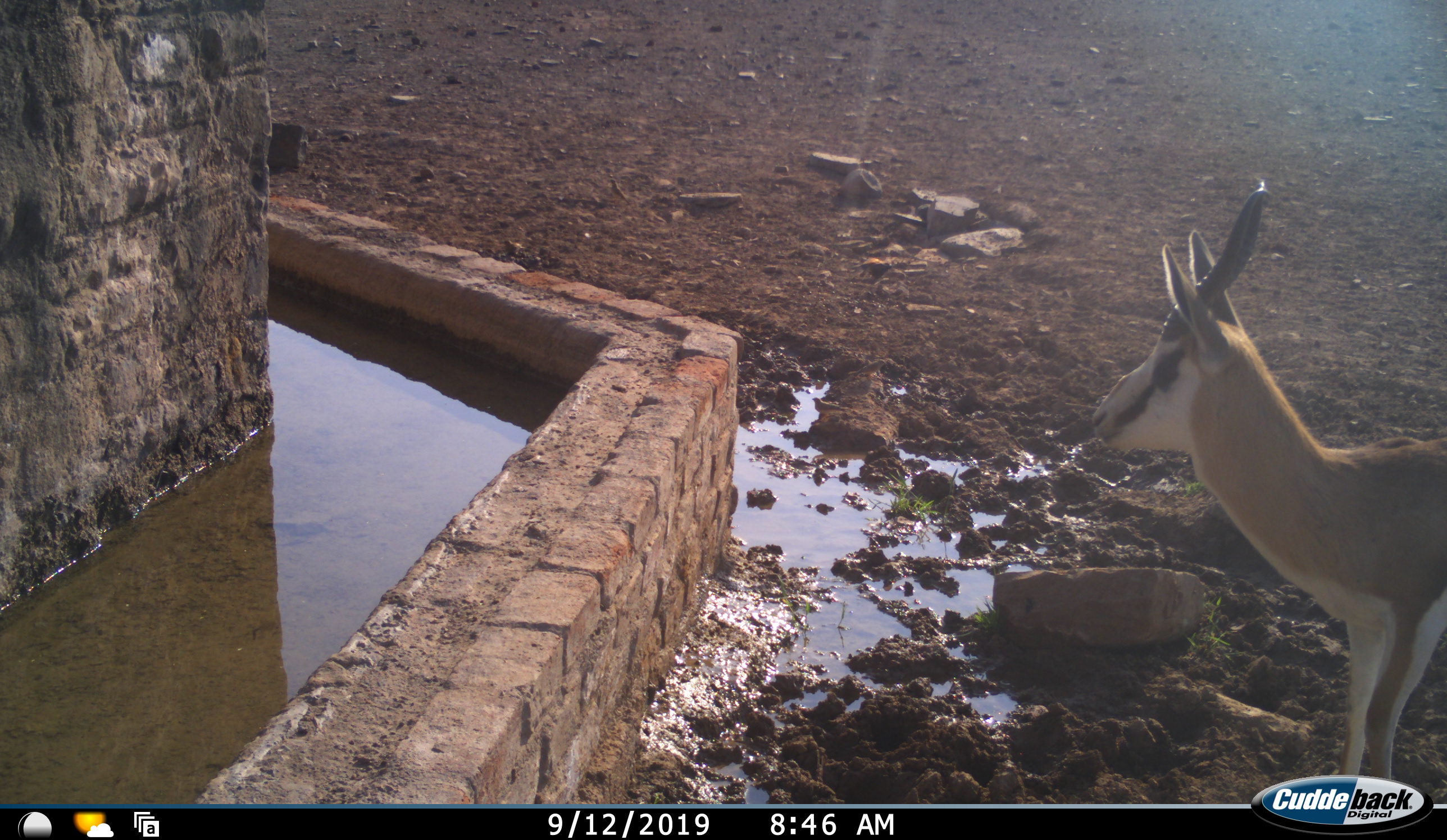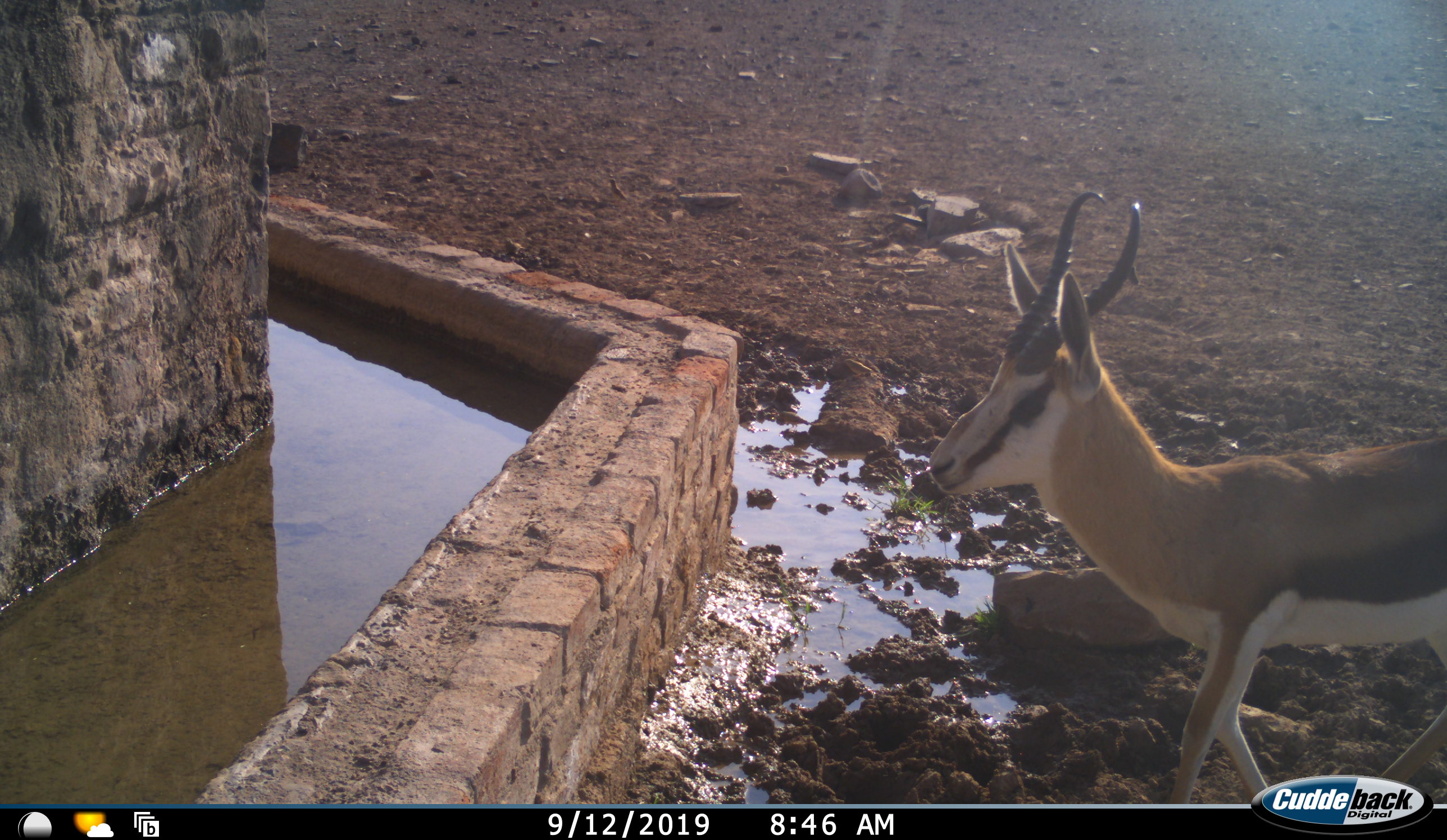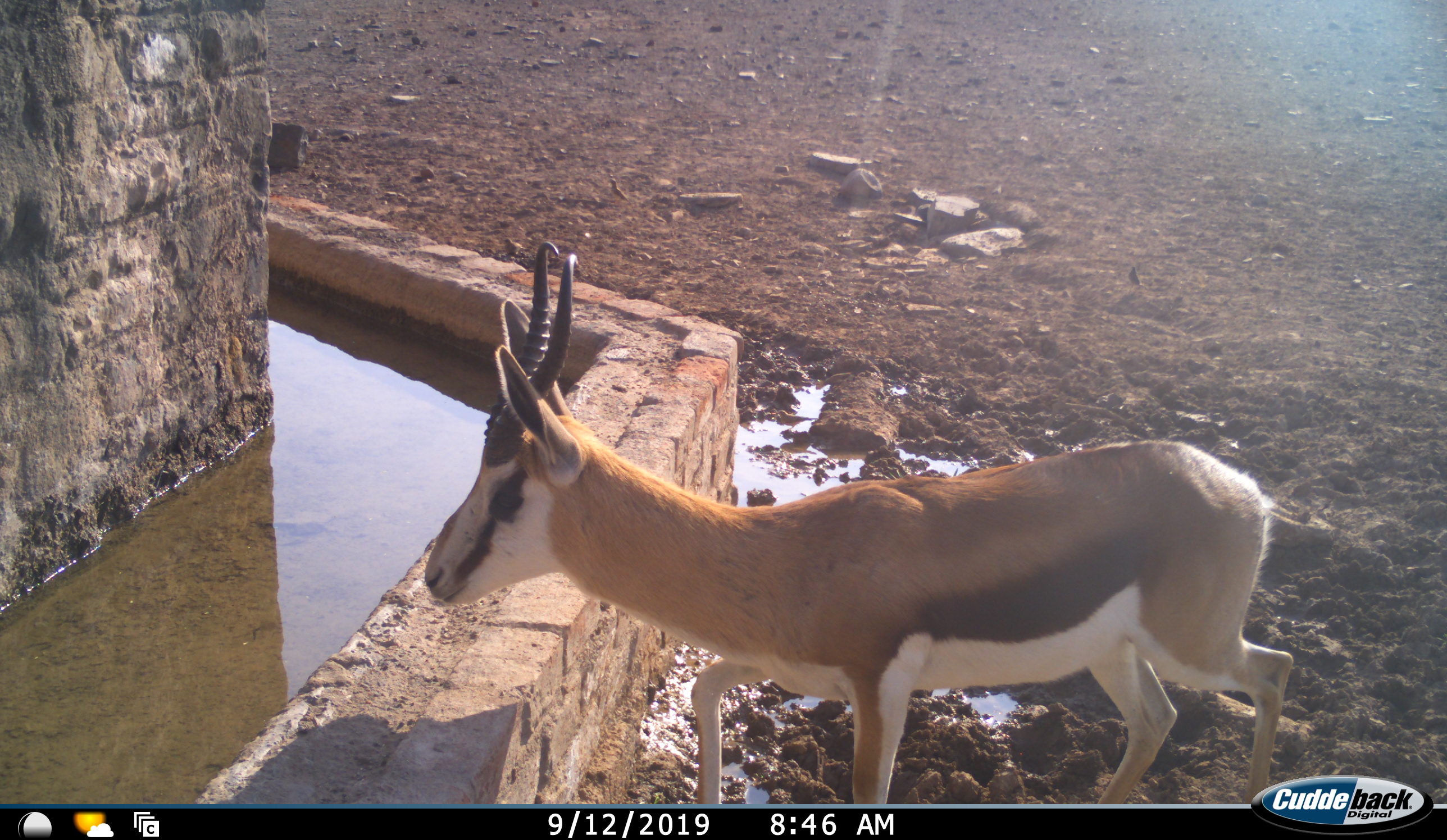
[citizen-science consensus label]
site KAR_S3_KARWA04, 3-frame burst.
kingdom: Animalia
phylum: Chordata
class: Mammalia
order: Artiodactyla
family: Bovidae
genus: Antidorcas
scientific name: Antidorcas marsupialis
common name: springbok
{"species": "springbok (Antidorcas marsupialis)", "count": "1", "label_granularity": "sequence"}